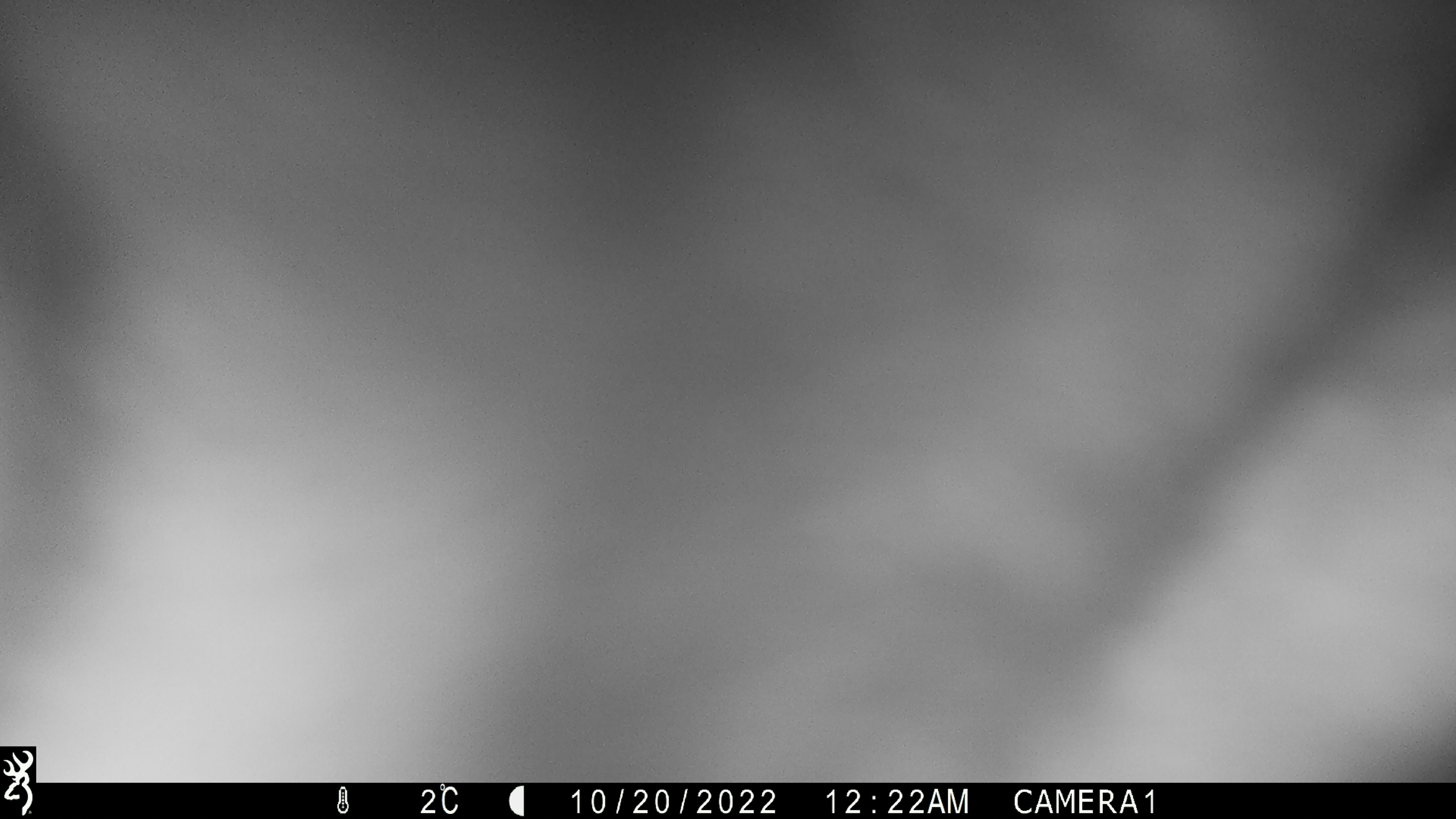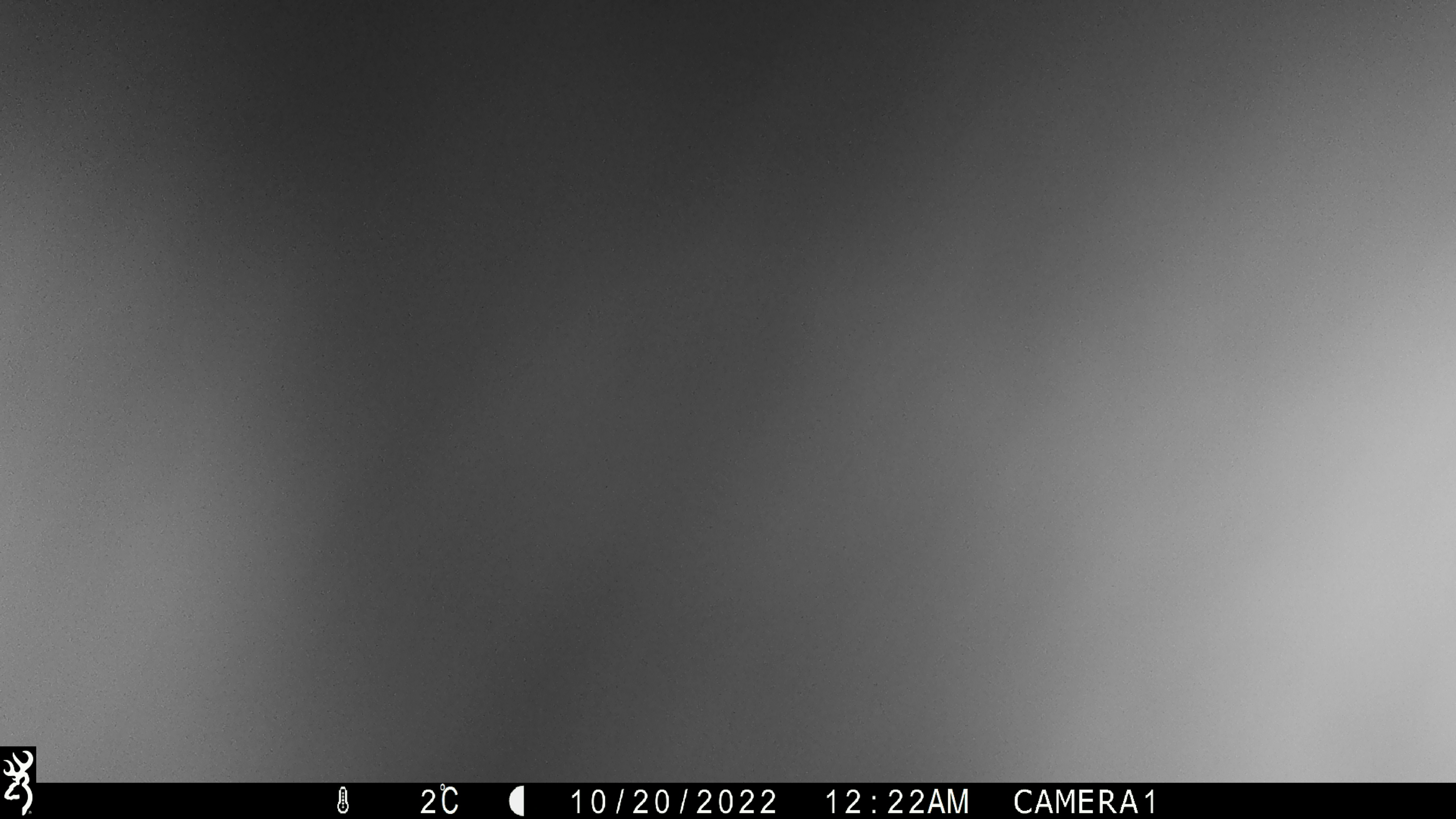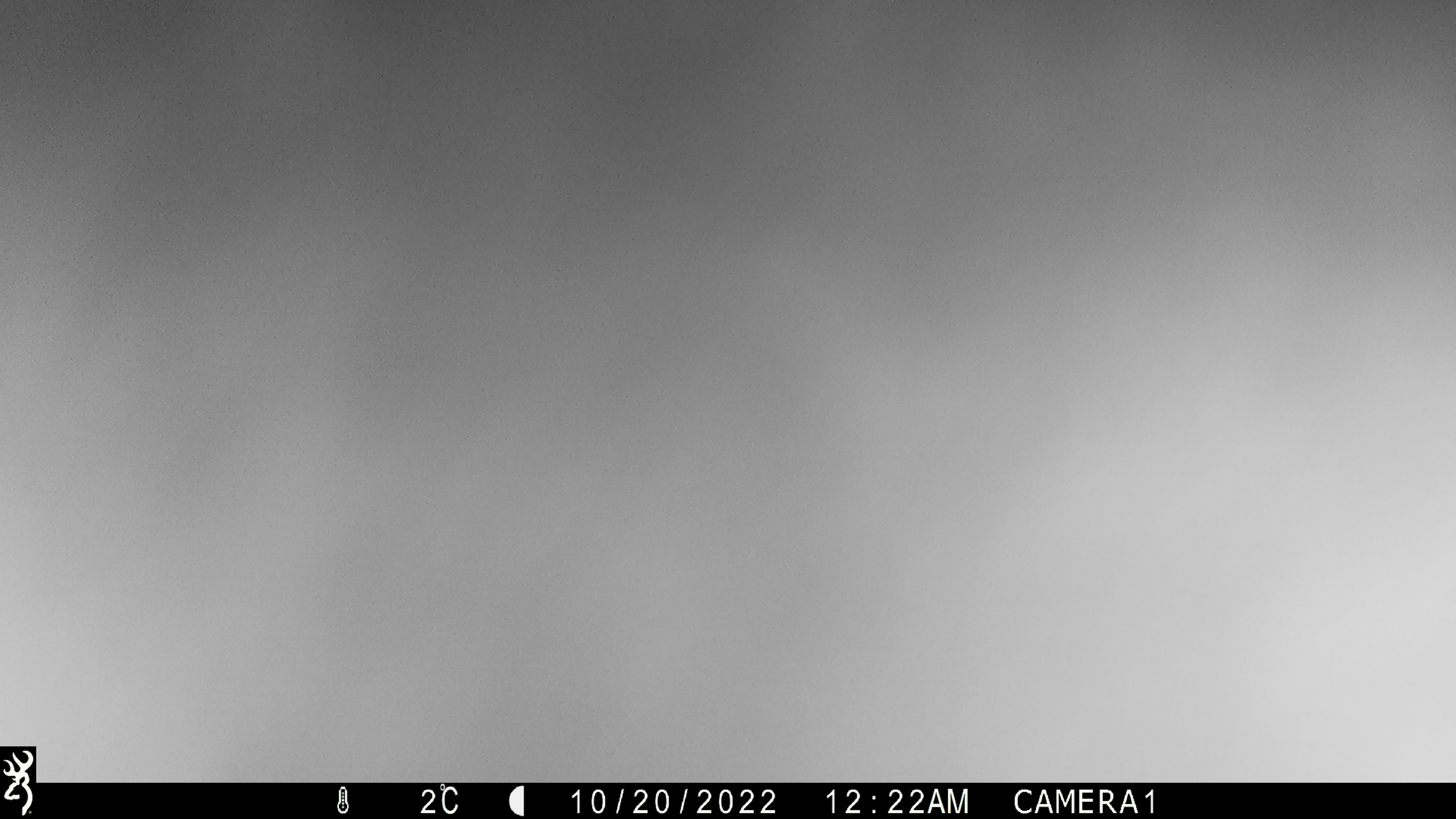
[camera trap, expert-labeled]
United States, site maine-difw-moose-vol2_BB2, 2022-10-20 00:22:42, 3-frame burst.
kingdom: Animalia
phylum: Chordata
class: Mammalia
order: Artiodactyla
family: Cervidae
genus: Alces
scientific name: Alces alces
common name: moose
Moose (Alces alces).